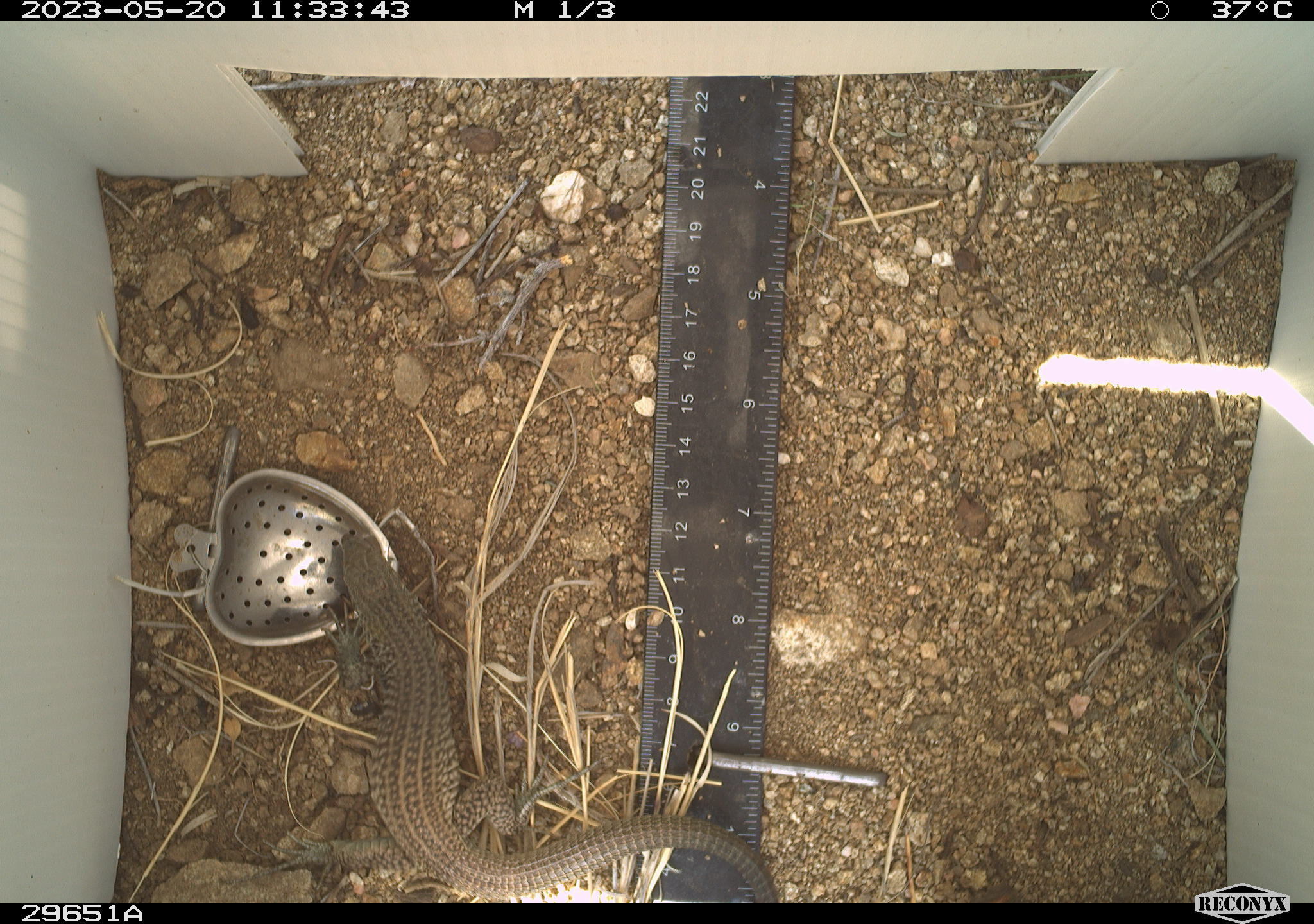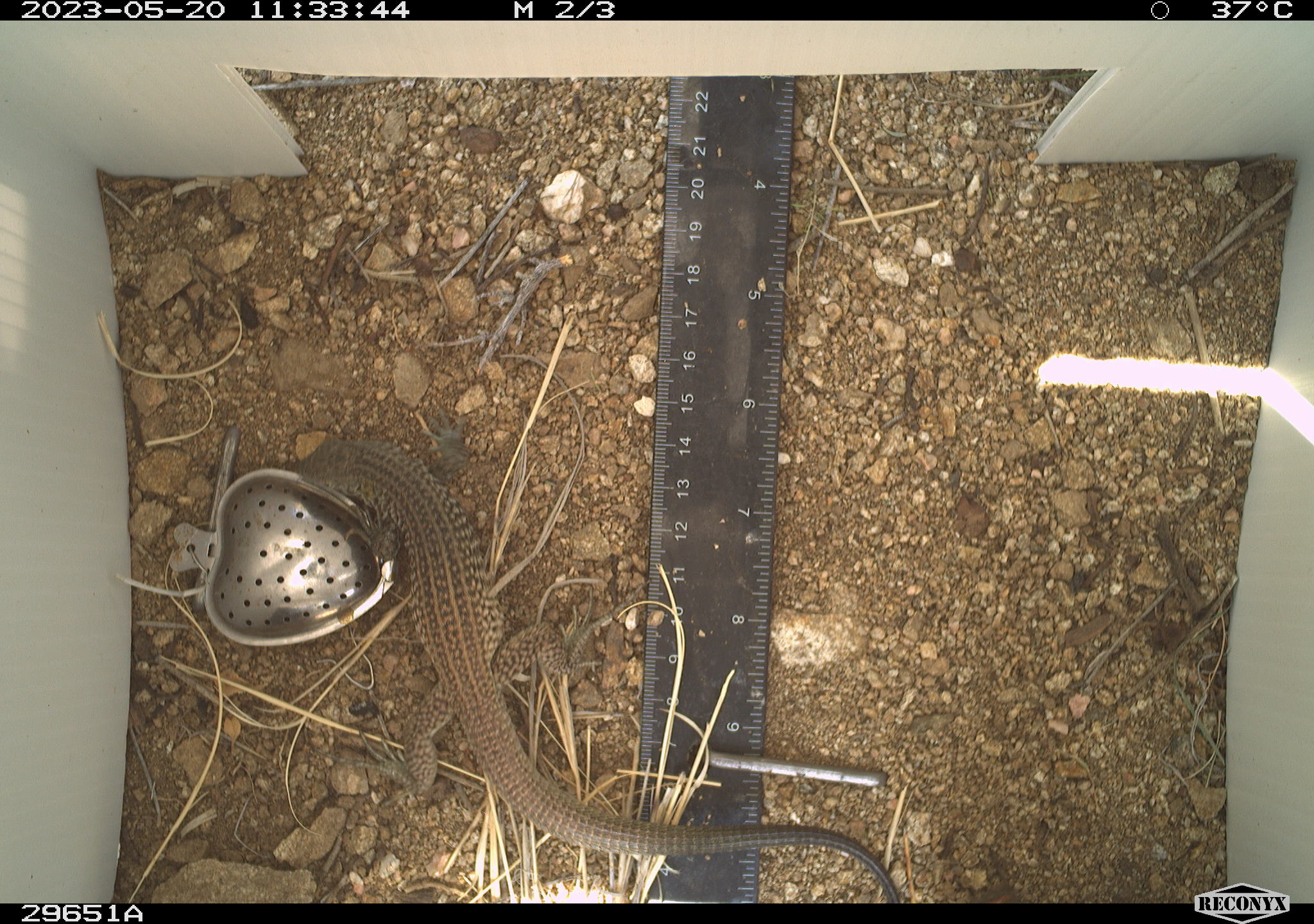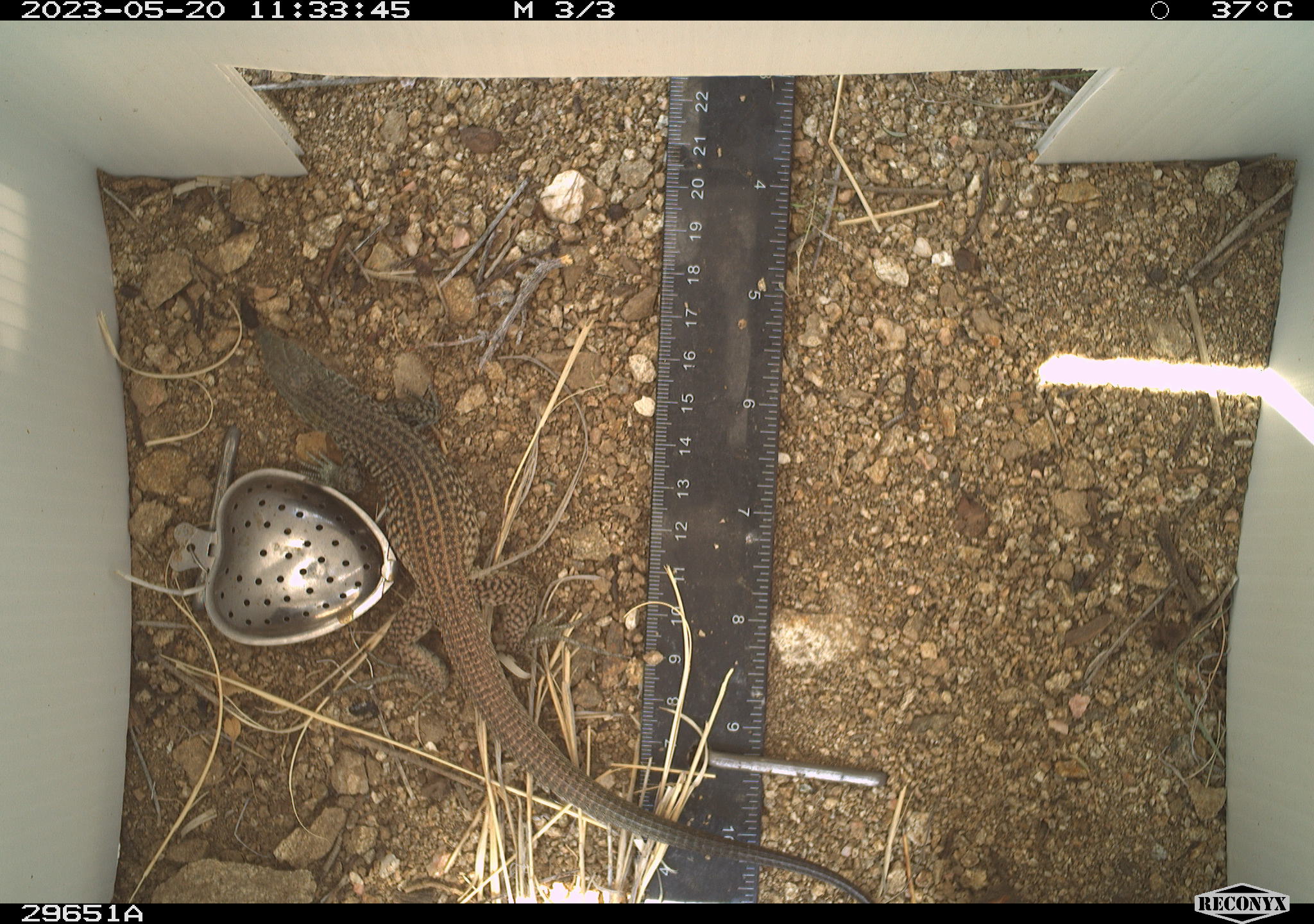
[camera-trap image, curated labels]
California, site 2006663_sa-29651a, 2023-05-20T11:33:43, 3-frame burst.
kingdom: Animalia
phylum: Chordata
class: Reptilia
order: Squamata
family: Teiidae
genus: Aspidoscelis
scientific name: Aspidoscelis tigris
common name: western whiptail